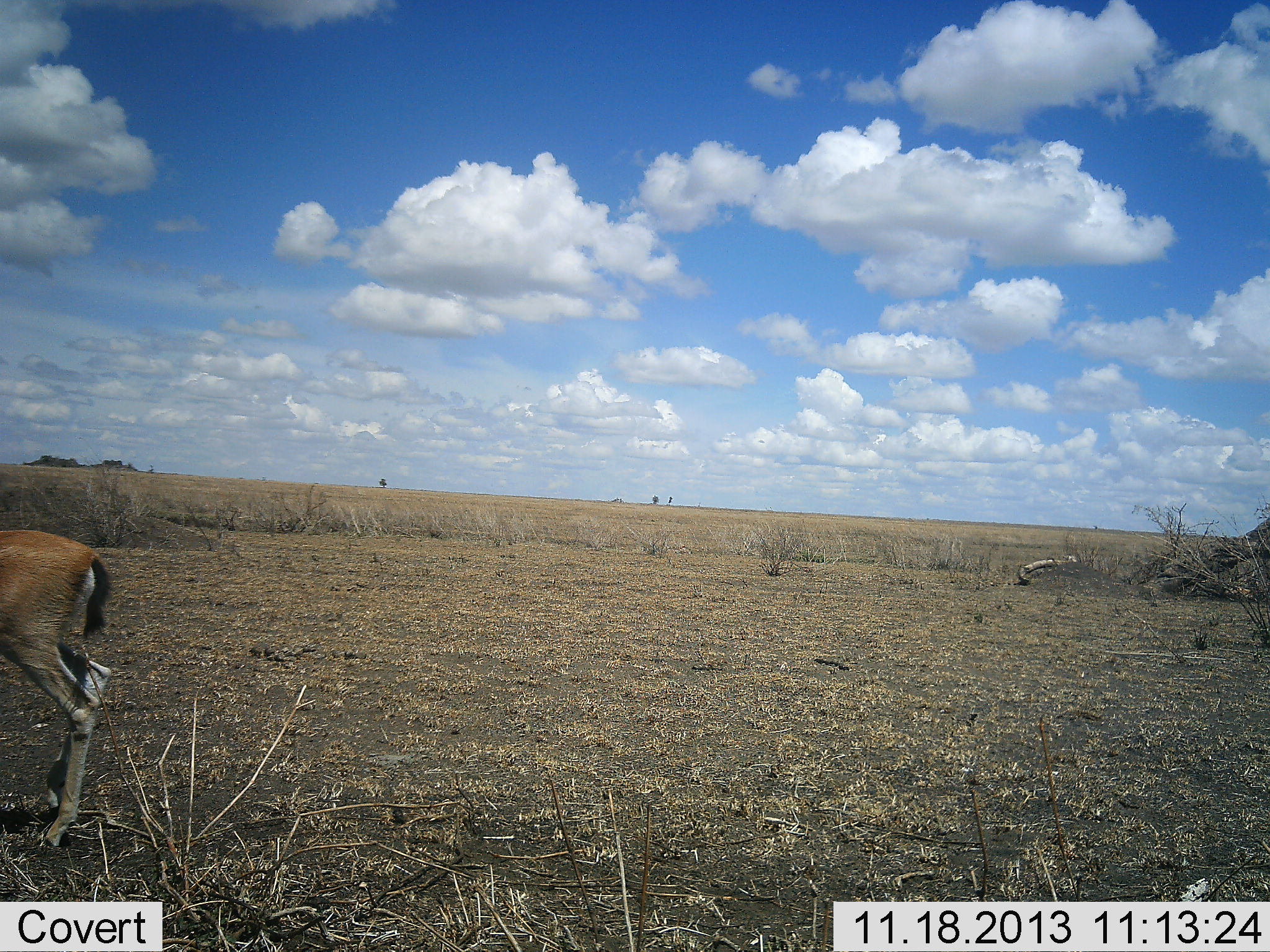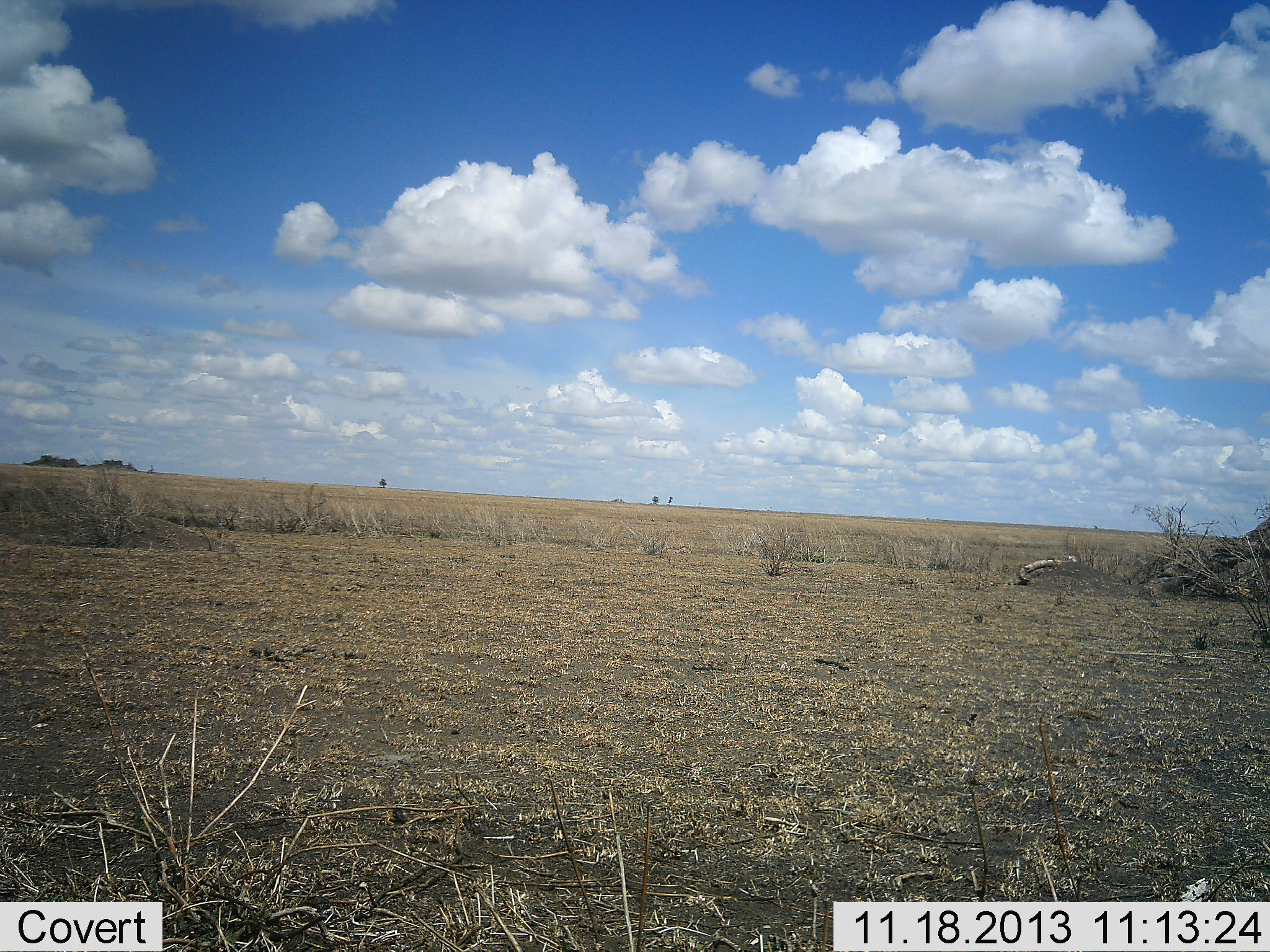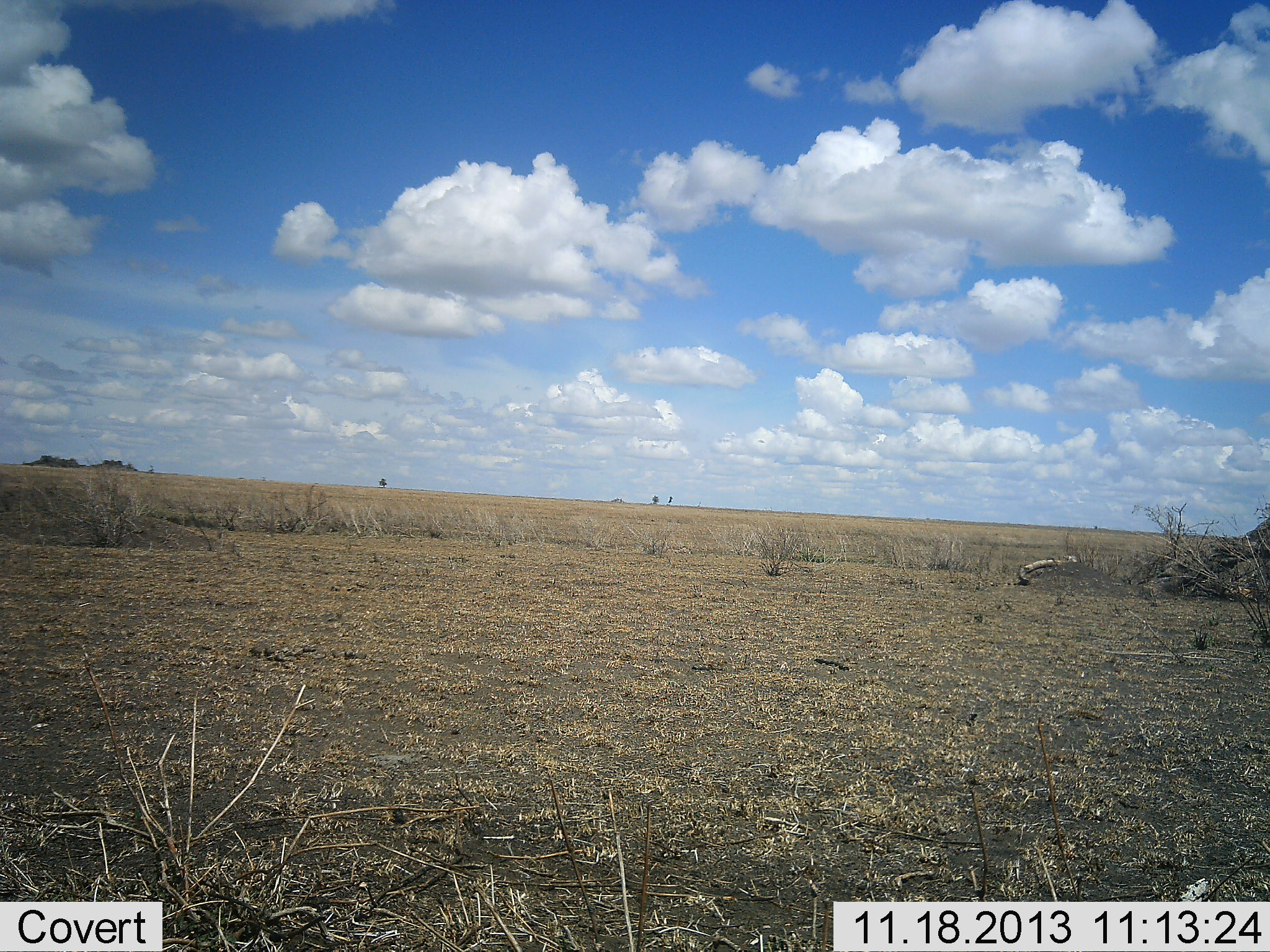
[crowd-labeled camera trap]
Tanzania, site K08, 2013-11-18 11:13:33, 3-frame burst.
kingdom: Animalia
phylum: Chordata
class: Mammalia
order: Artiodactyla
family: Bovidae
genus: Eudorcas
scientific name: Eudorcas thomsonii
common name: thomson's gazelle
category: gazellethomsons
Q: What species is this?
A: Gazellethomsons (thomson's gazelle) (Eudorcas thomsonii).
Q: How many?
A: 1.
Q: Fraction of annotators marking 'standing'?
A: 20%.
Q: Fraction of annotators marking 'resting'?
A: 0%.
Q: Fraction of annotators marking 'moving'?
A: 90%.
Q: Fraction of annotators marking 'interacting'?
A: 0%.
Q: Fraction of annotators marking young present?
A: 0%.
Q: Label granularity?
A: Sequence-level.